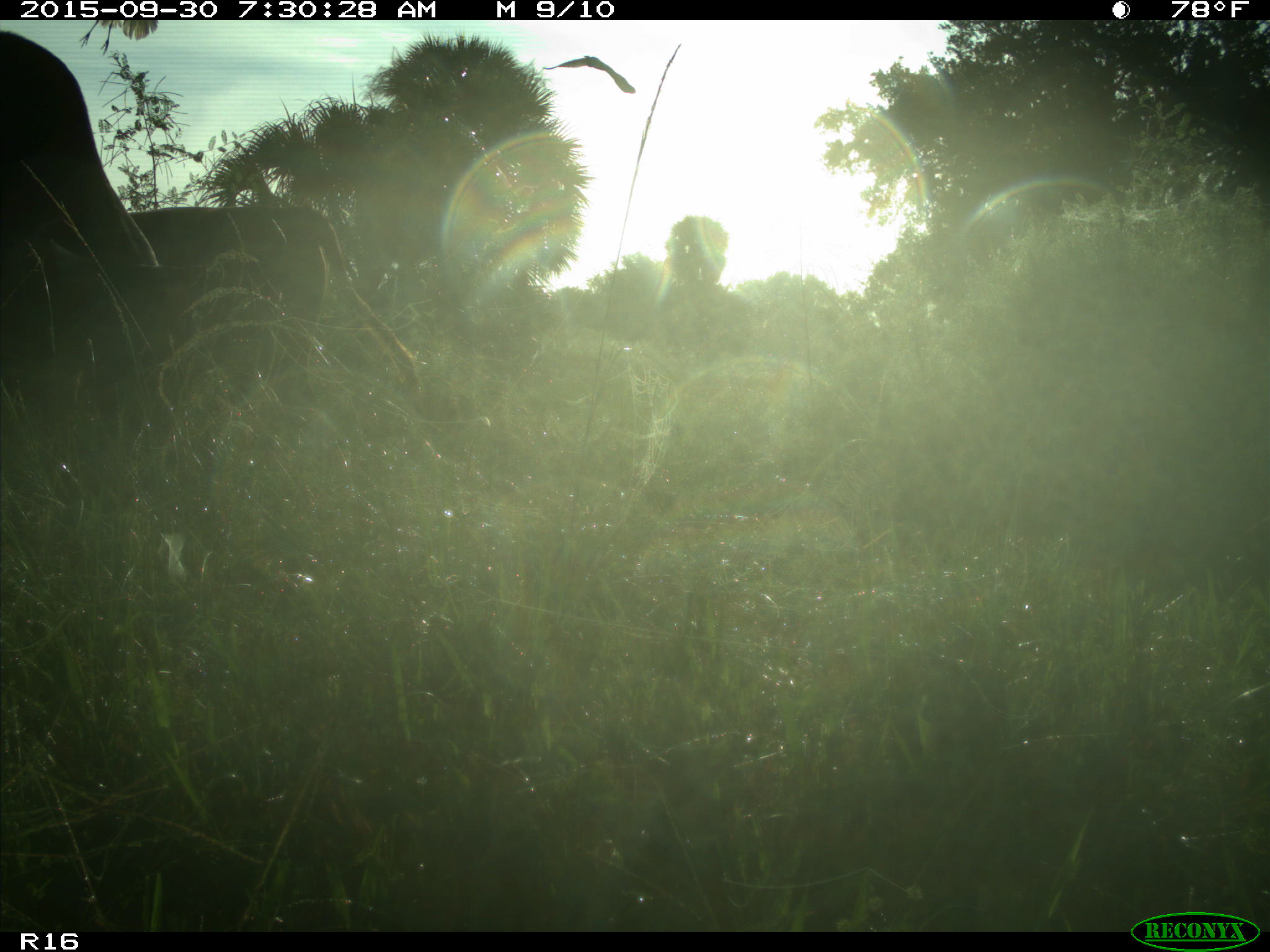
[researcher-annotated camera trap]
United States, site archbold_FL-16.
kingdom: Animalia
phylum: Chordata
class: Mammalia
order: Artiodactyla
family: Bovidae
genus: Bos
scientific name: Bos taurus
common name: domestic cow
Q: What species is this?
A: Bos taurus (domestic cow).